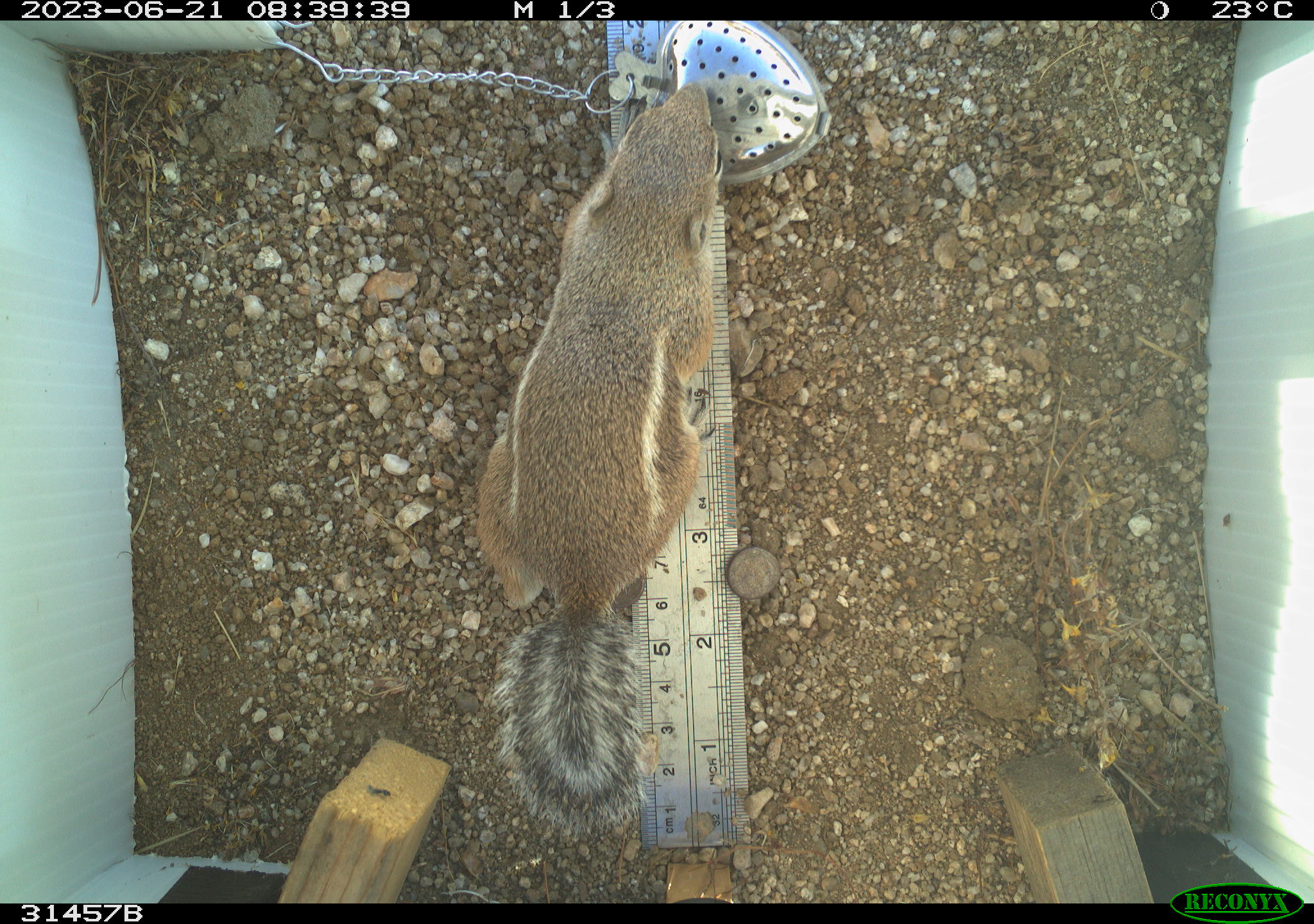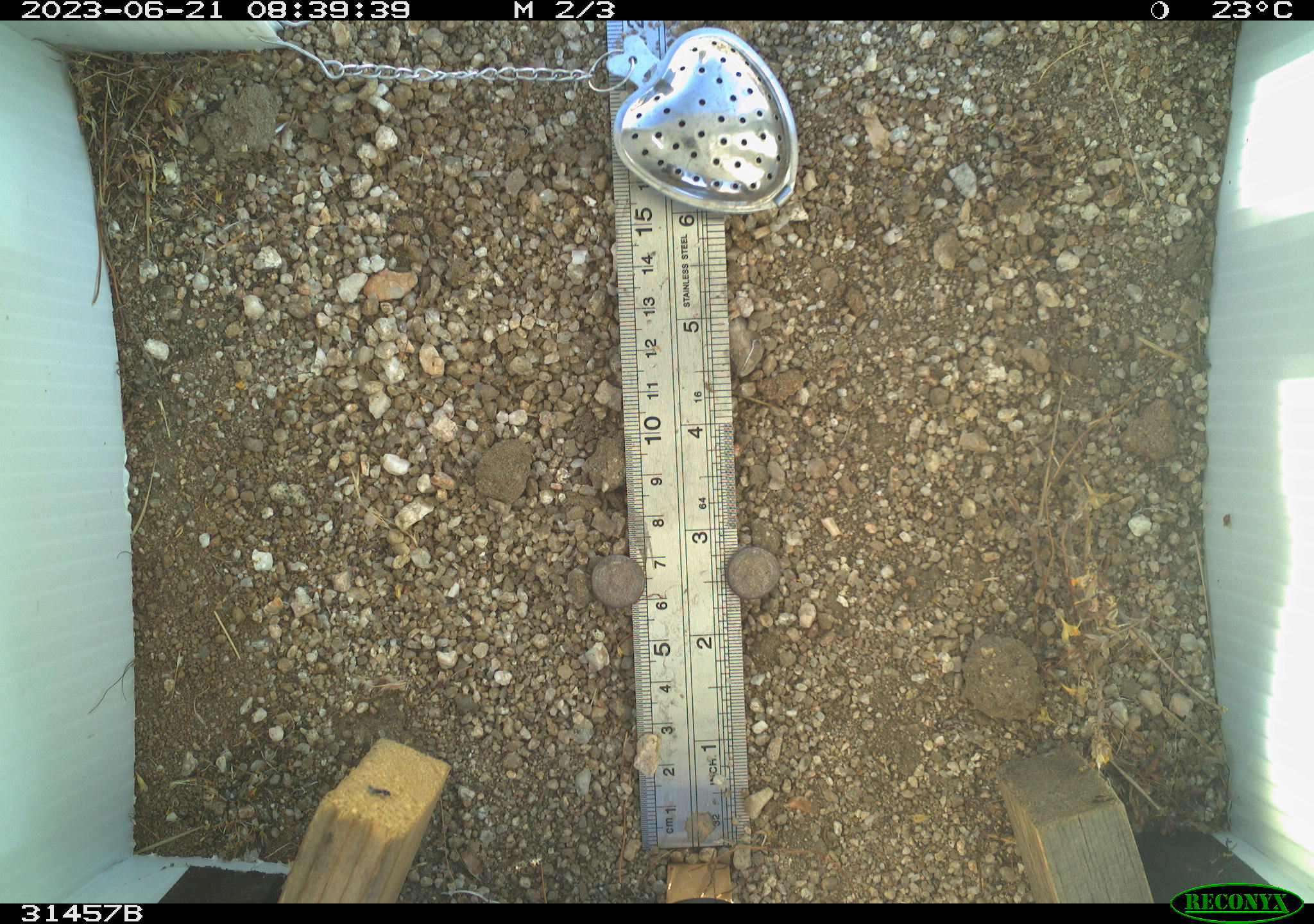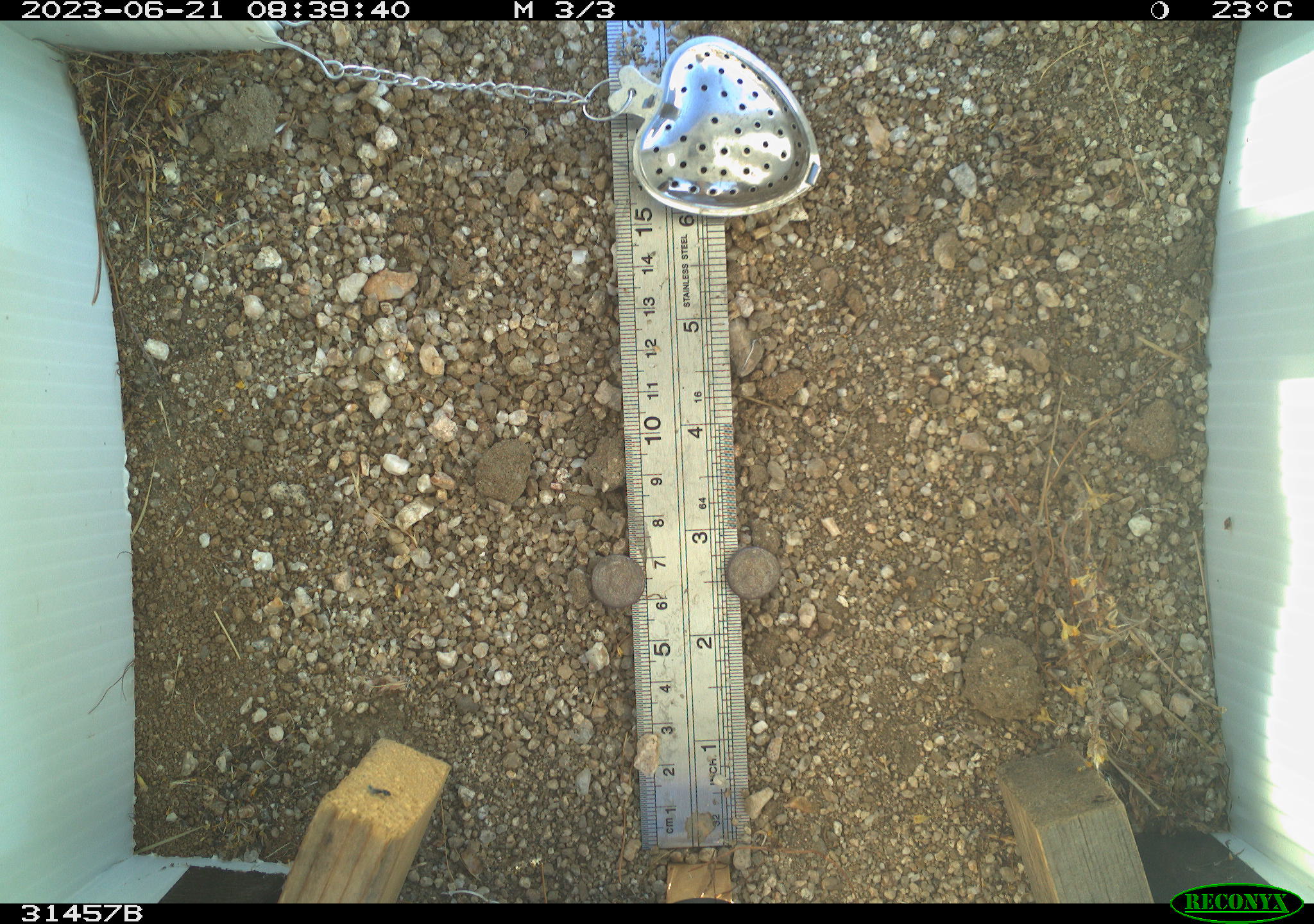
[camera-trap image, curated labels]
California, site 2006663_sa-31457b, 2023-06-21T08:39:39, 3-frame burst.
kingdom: Animalia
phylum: Chordata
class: Mammalia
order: Rodentia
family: Sciuridae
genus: Ammospermophilus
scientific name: Ammospermophilus leucurus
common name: white-tailed antelope squirrel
White-tailed antelope squirrel (Ammospermophilus leucurus).